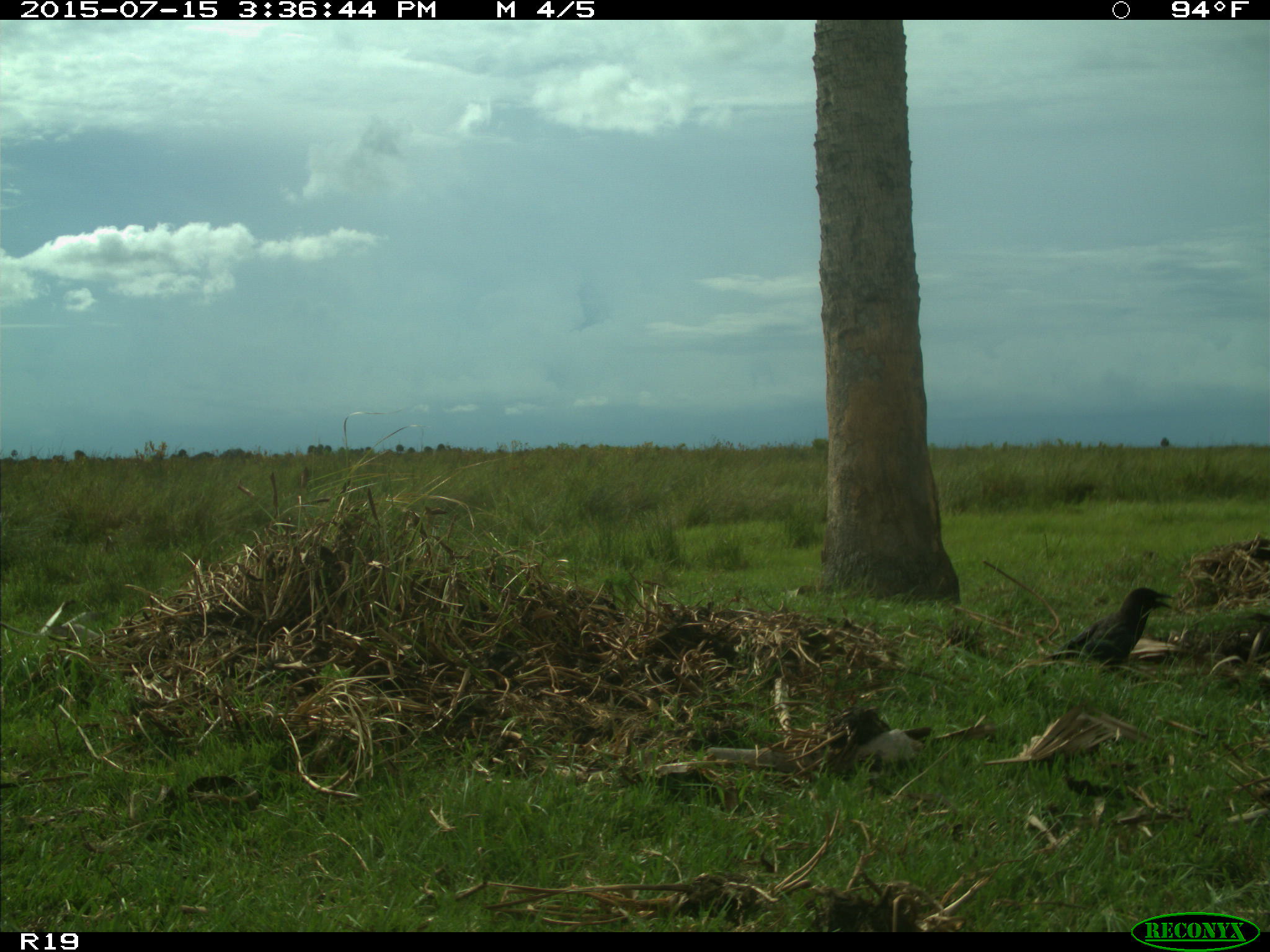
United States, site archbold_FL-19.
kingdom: Animalia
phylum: Chordata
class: Aves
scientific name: Aves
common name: birds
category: unidentified bird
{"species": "unidentified bird (birds) (Aves)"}